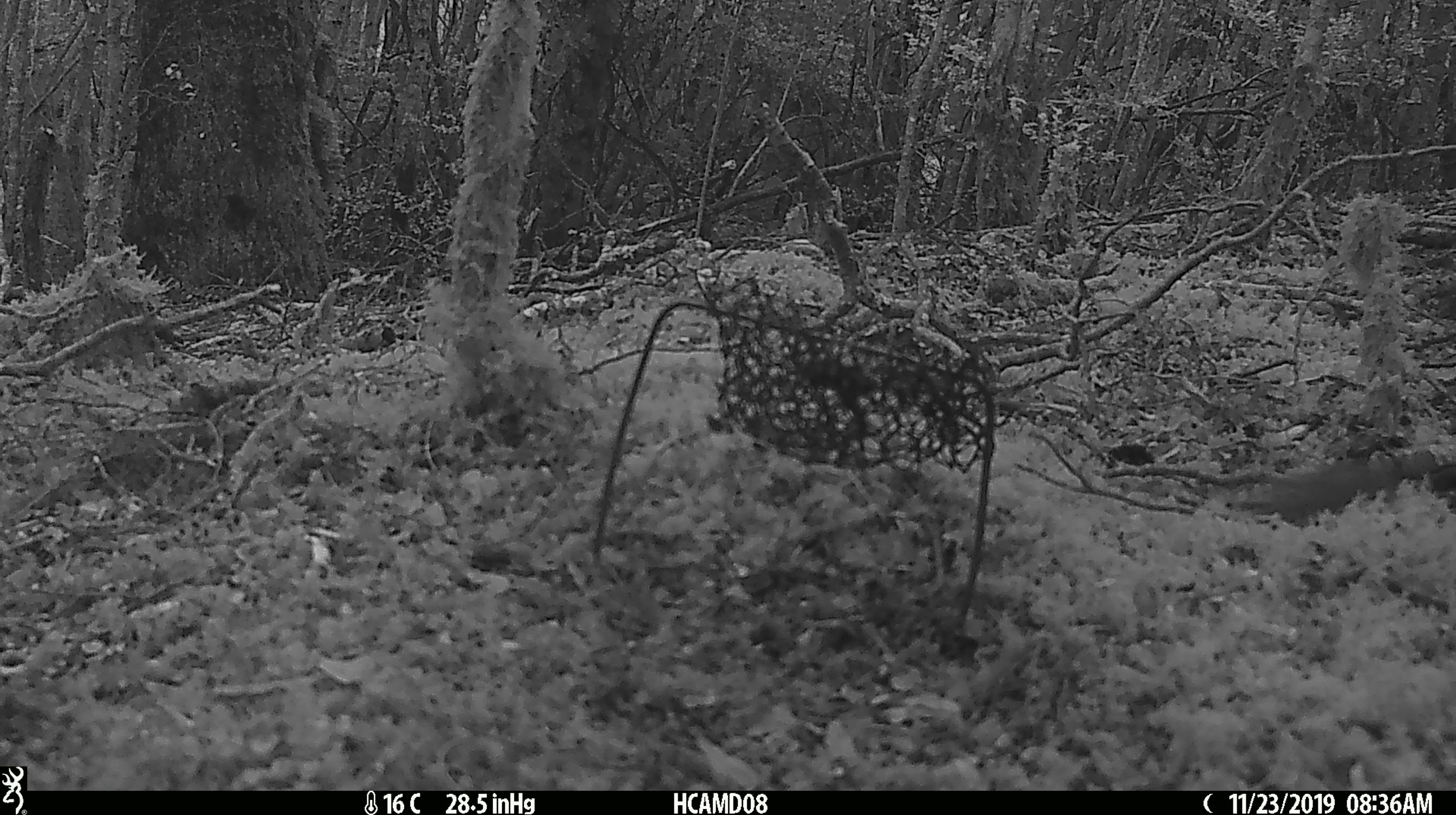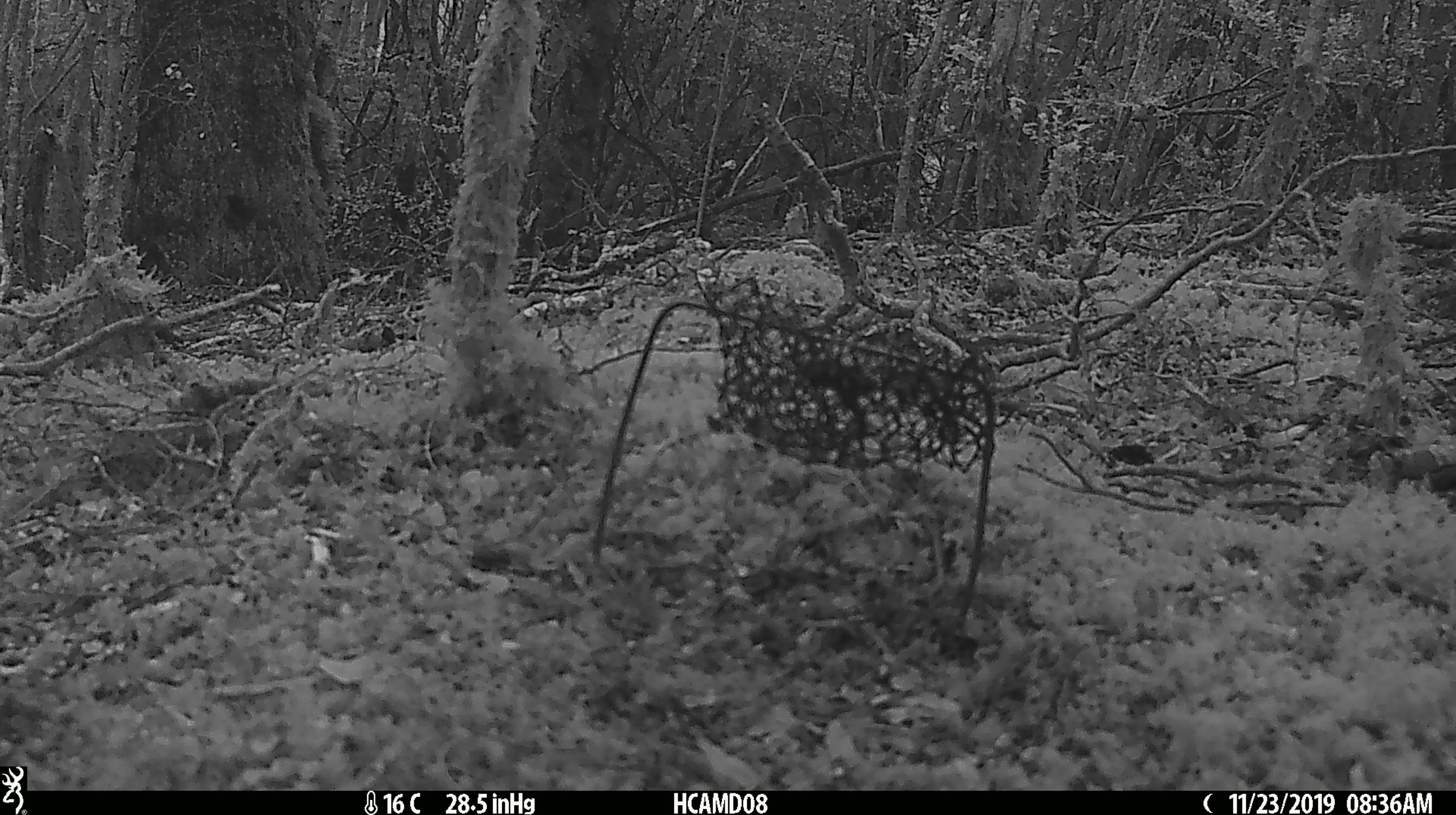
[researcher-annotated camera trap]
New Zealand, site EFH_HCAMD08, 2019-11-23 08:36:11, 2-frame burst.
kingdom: Animalia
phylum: Chordata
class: Mammalia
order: Rodentia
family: Muridae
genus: Mus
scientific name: Mus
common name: mouse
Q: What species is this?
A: Mouse (Mus).